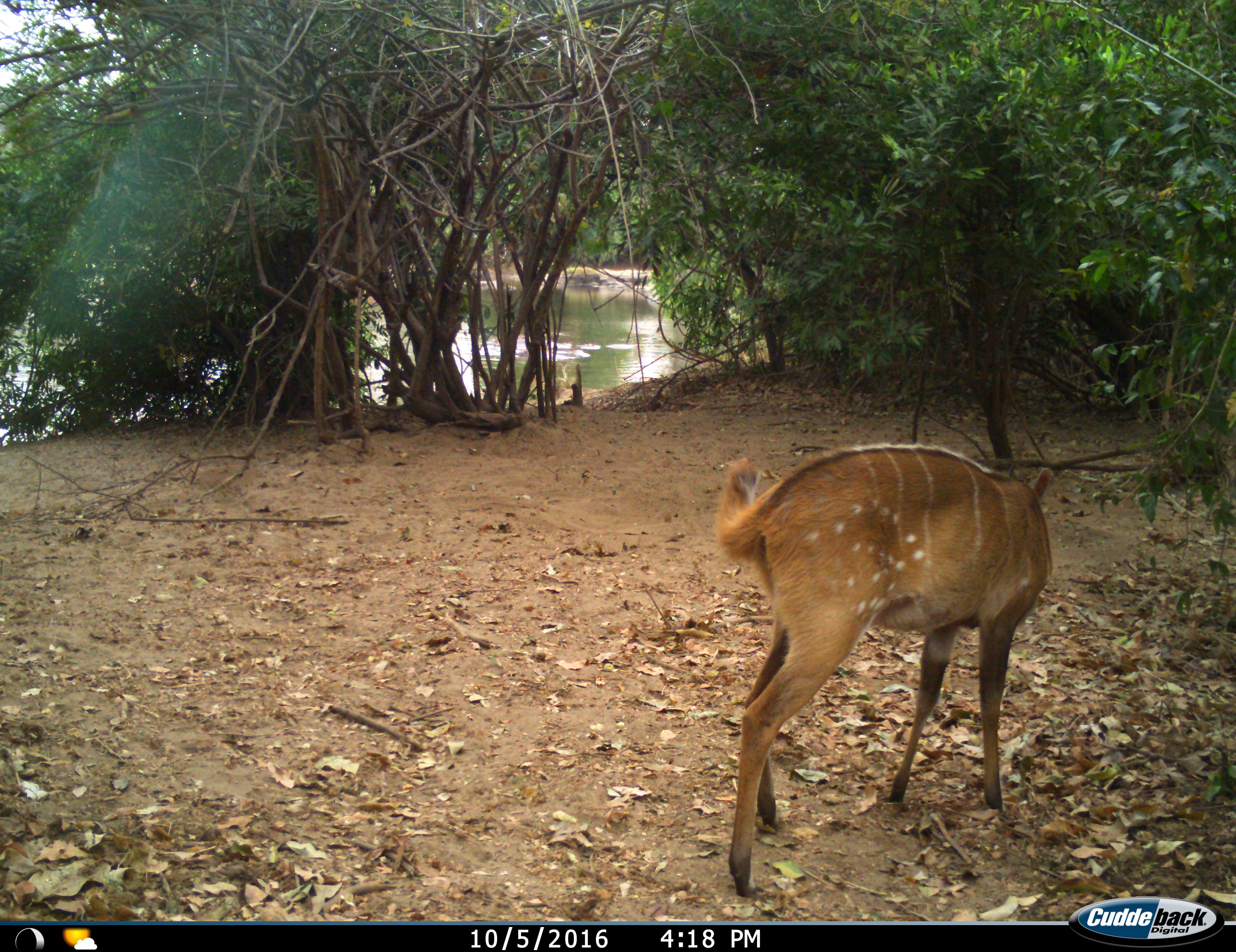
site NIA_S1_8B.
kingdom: Animalia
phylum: Chordata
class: Mammalia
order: Artiodactyla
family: Bovidae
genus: Tragelaphus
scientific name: Tragelaphus scriptus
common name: bushbuck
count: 1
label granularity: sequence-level